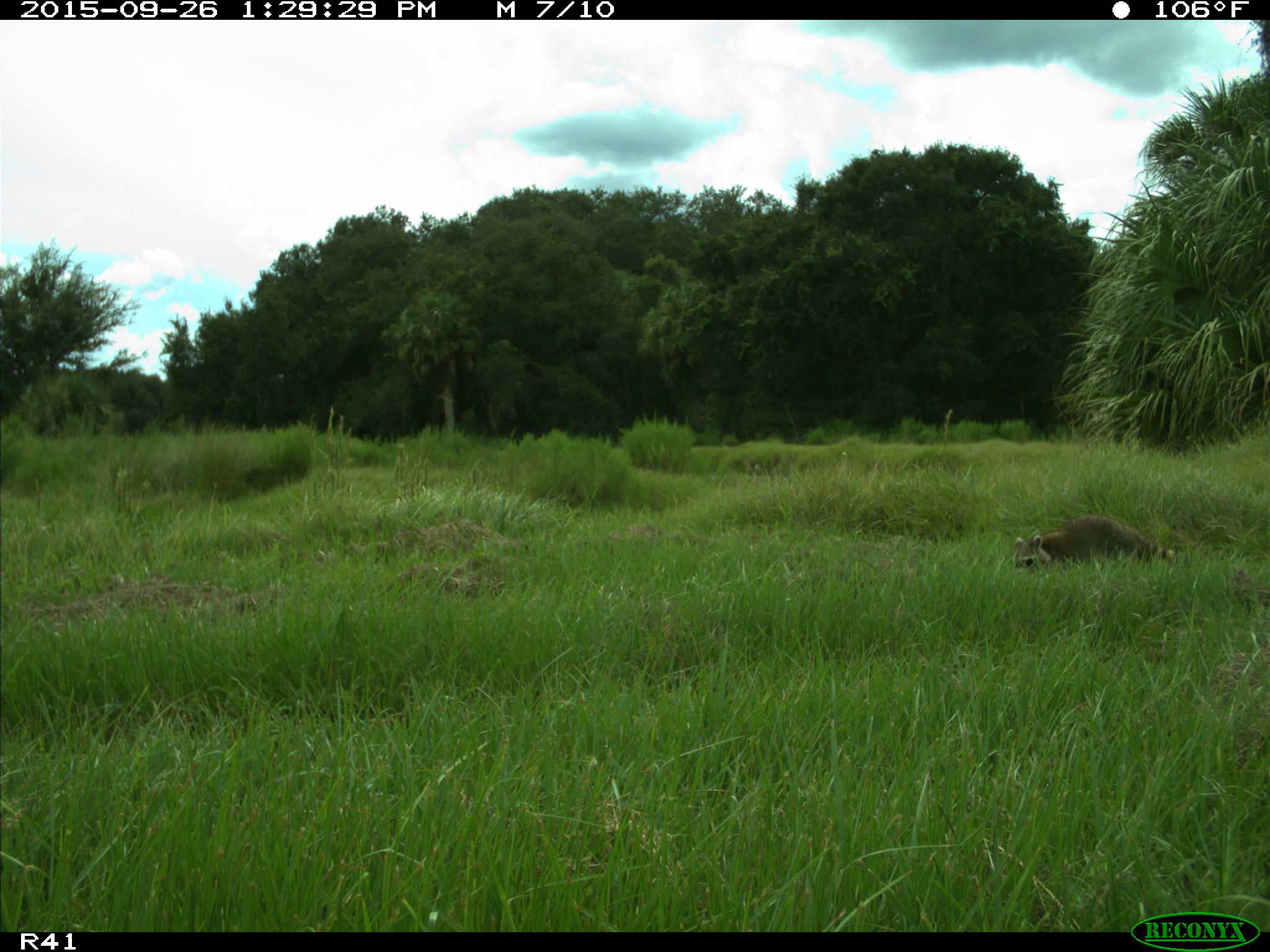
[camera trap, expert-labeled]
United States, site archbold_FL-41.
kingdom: Animalia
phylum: Chordata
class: Mammalia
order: Carnivora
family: Procyonidae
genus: Procyon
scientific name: Procyon lotor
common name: common raccoon